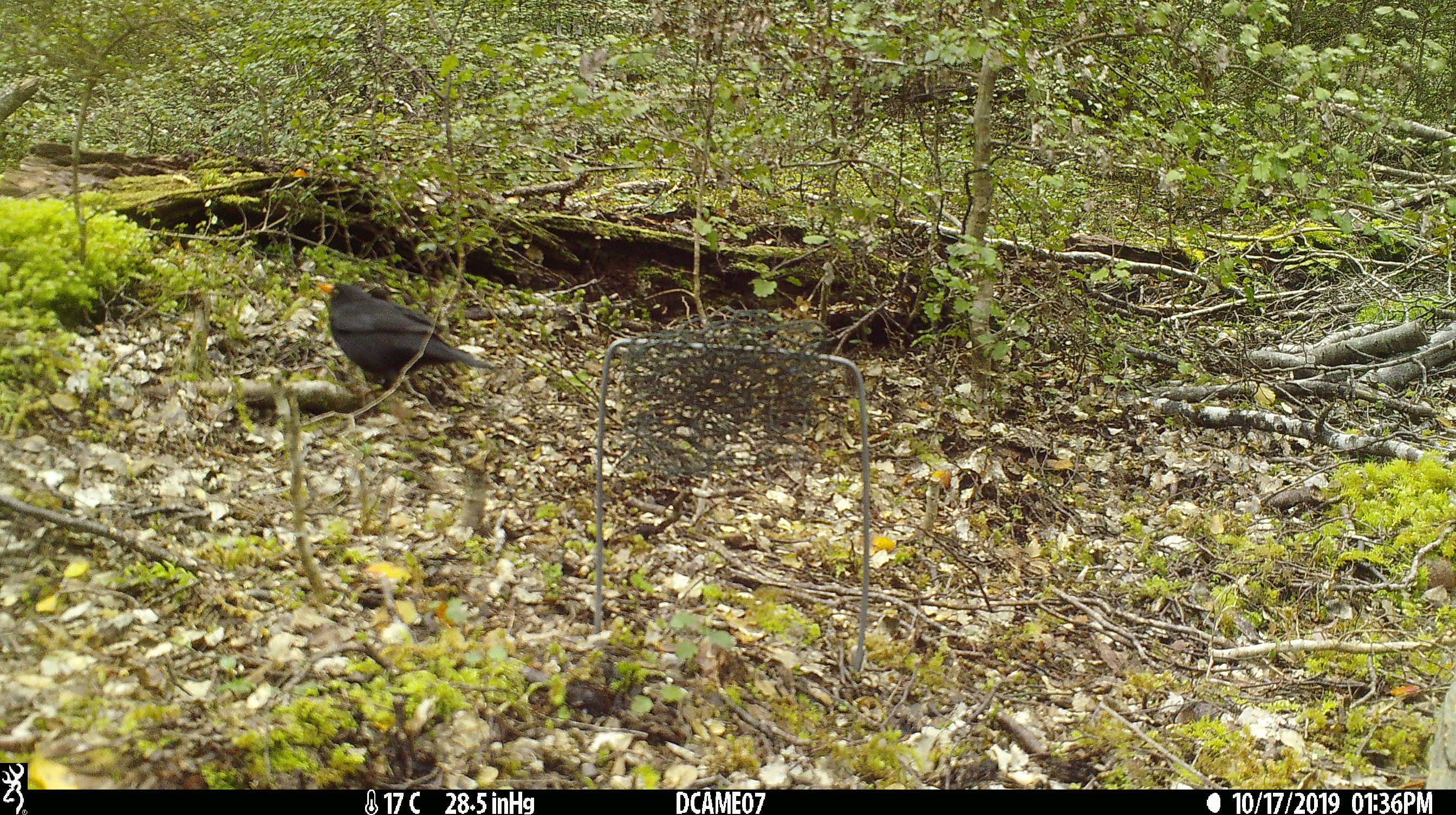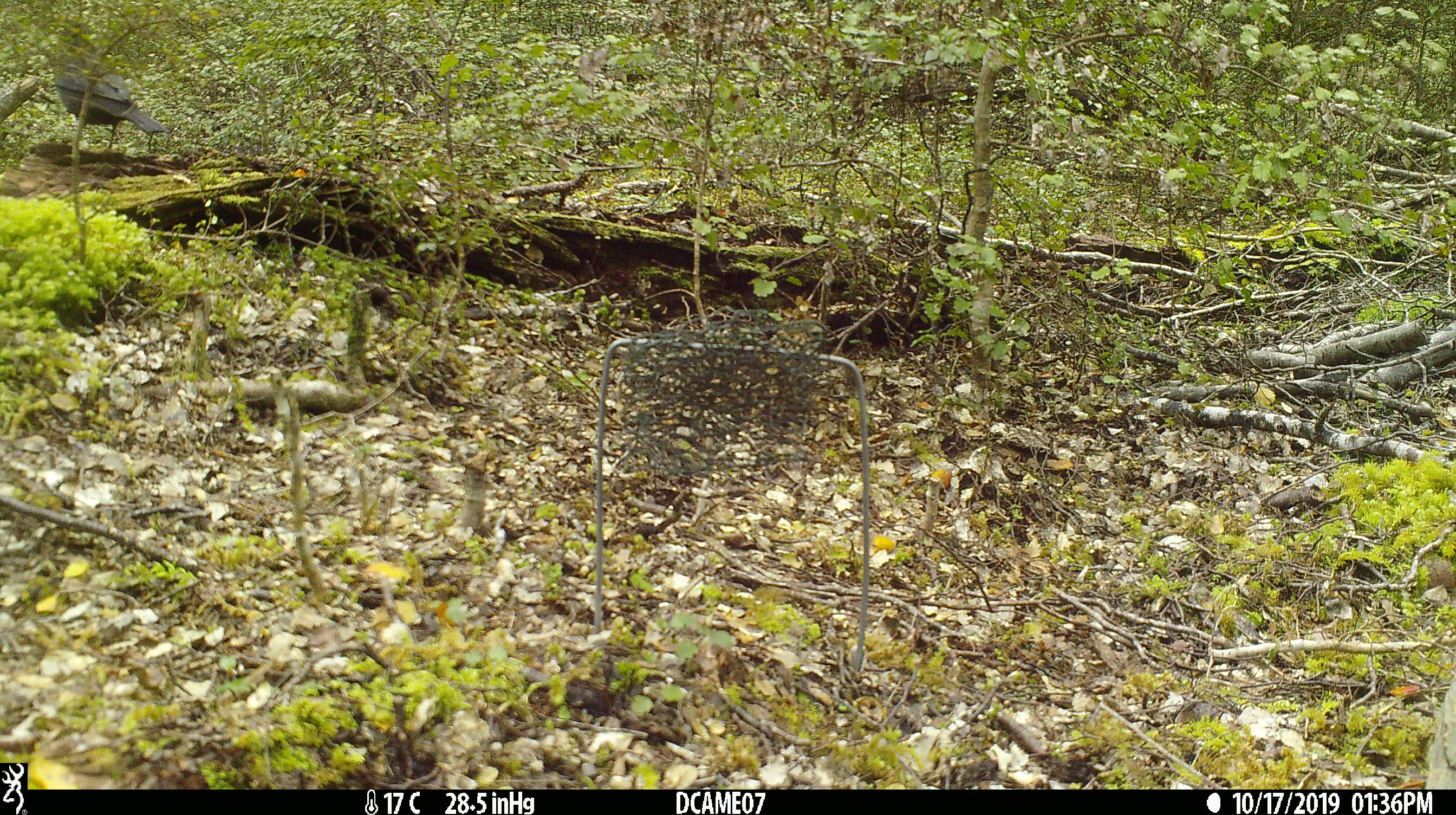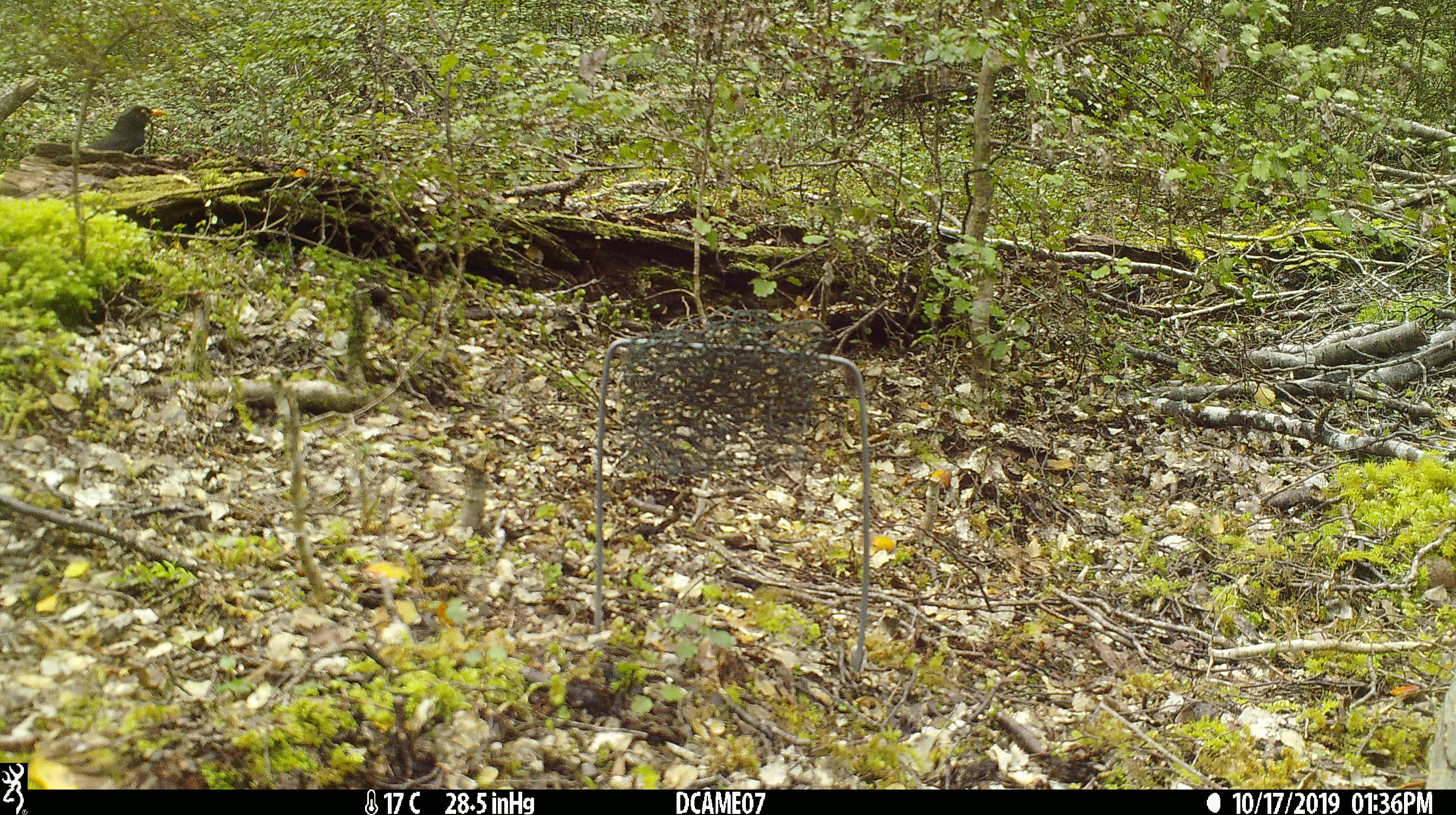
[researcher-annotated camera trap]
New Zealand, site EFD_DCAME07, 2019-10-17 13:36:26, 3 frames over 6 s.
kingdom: Animalia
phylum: Chordata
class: Aves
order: Passeriformes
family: Turdidae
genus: Turdus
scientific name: Turdus merula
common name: eurasian blackbird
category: blackbird